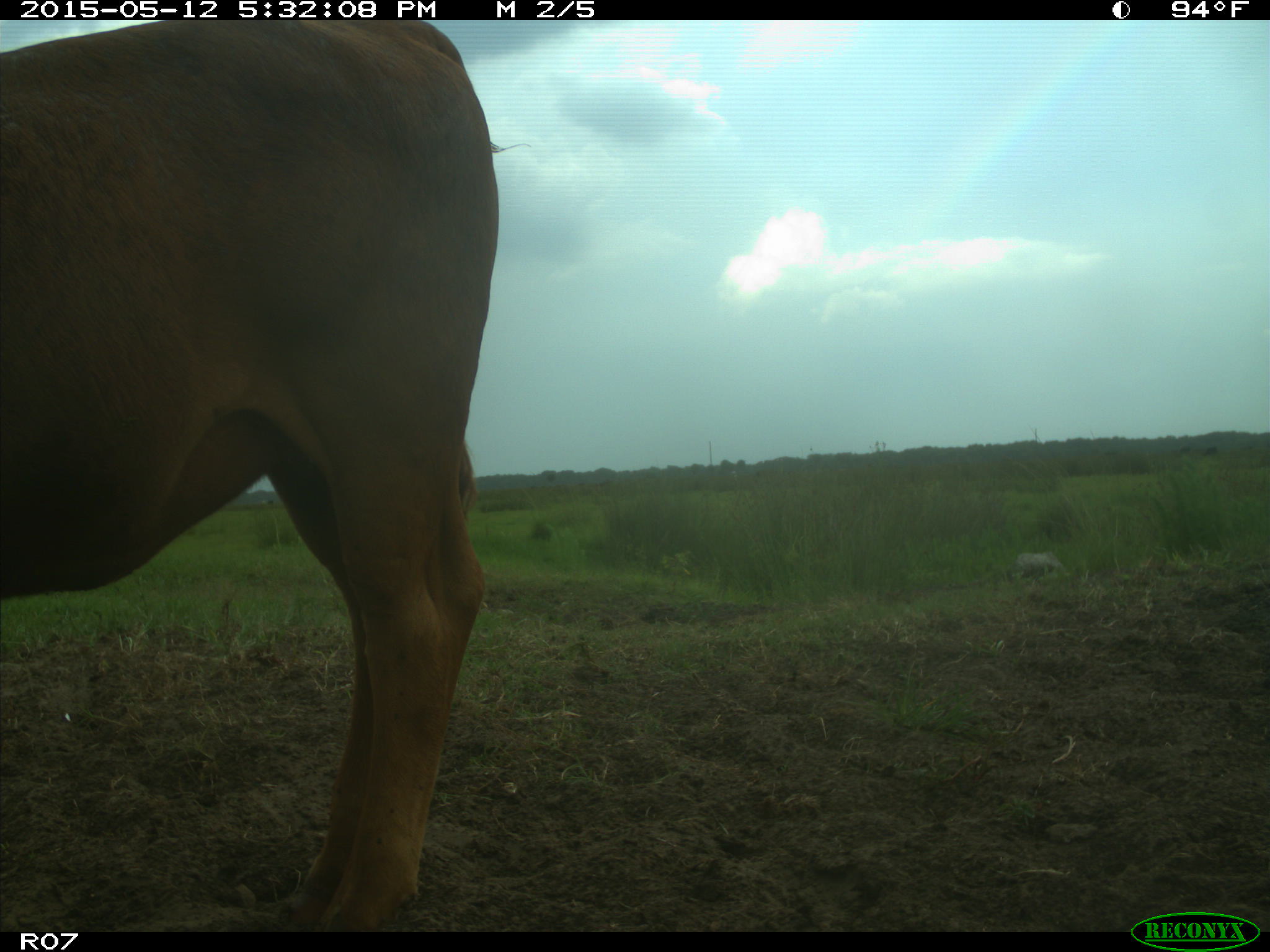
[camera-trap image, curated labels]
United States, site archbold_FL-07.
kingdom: Animalia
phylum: Chordata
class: Mammalia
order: Artiodactyla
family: Bovidae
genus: Bos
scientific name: Bos taurus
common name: domestic cow